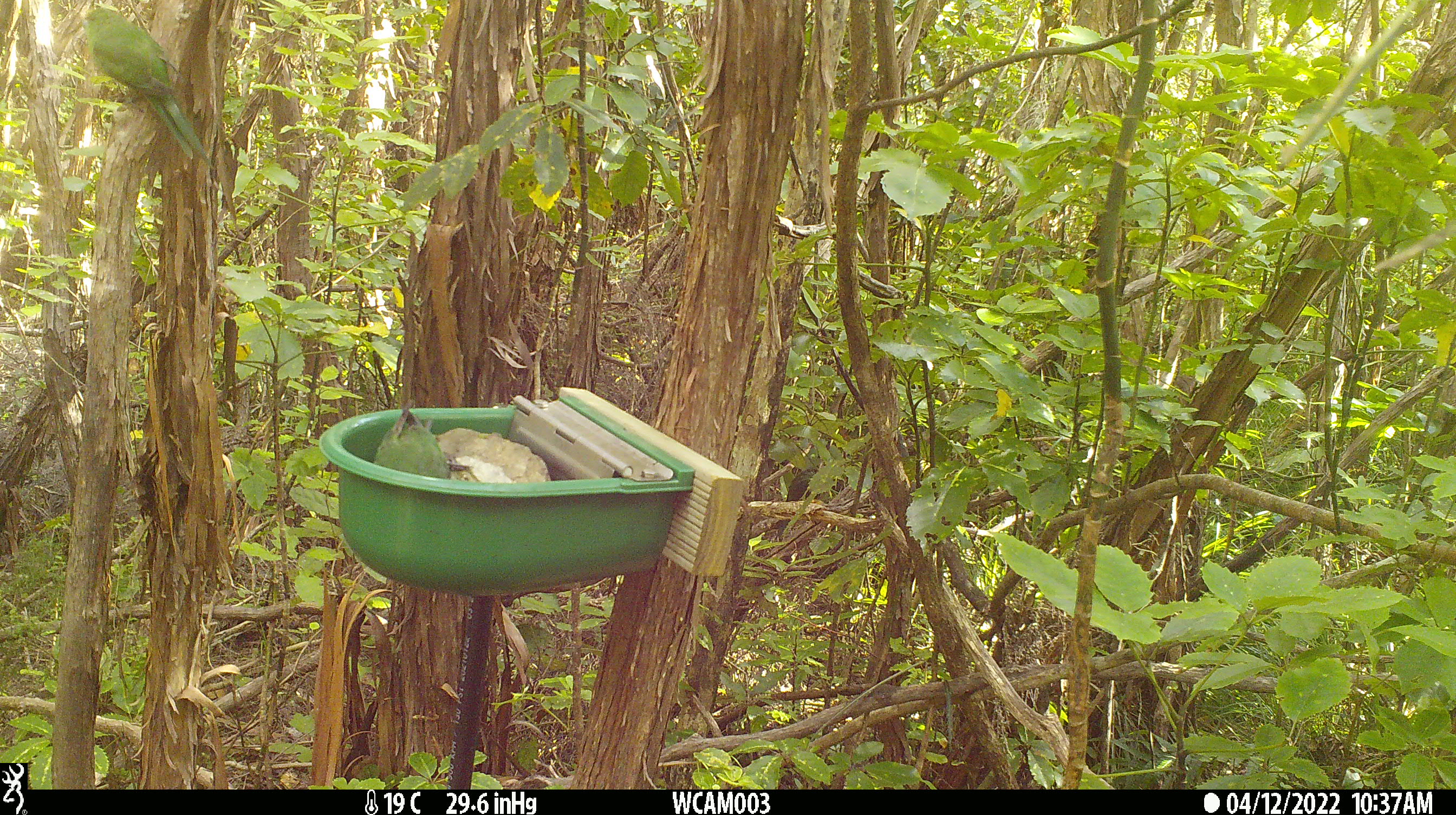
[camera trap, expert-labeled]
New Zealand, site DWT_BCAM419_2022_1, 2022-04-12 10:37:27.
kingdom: Animalia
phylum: Chordata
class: Aves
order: Psittaciformes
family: Psittaculidae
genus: Cyanoramphus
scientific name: Cyanoramphus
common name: parakeet